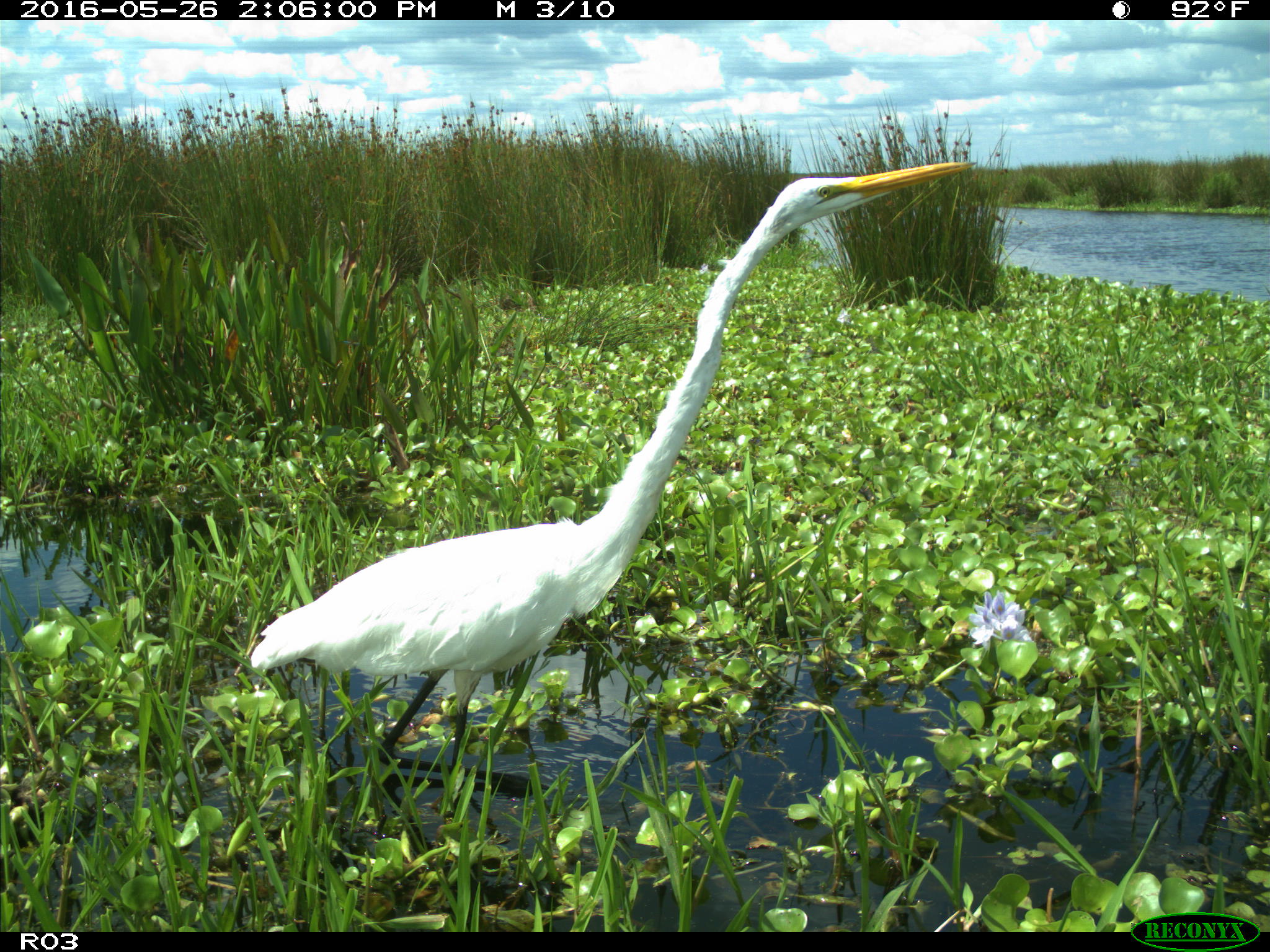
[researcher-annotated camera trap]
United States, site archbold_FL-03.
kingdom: Animalia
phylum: Chordata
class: Aves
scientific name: Aves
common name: birds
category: unidentified bird